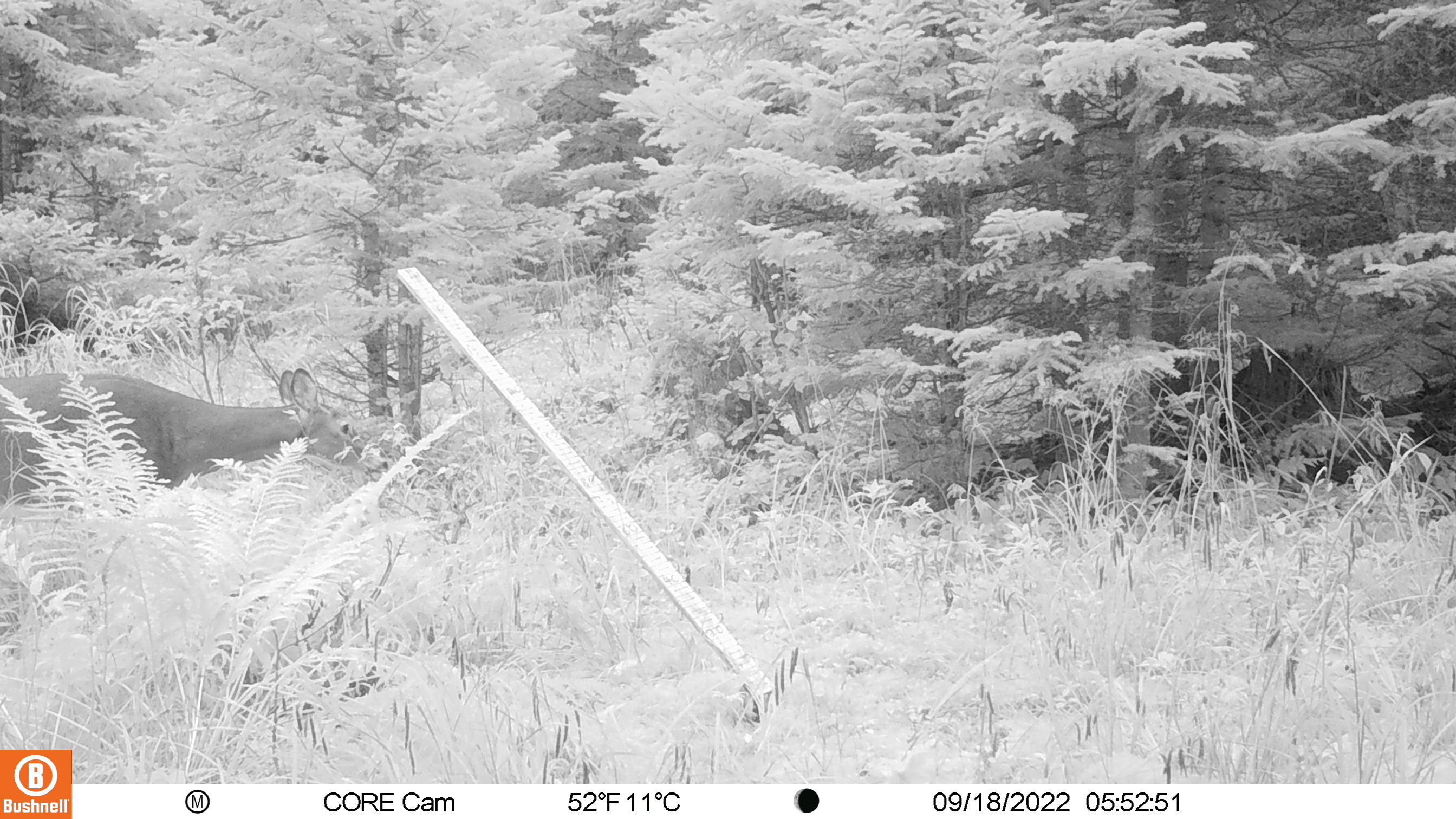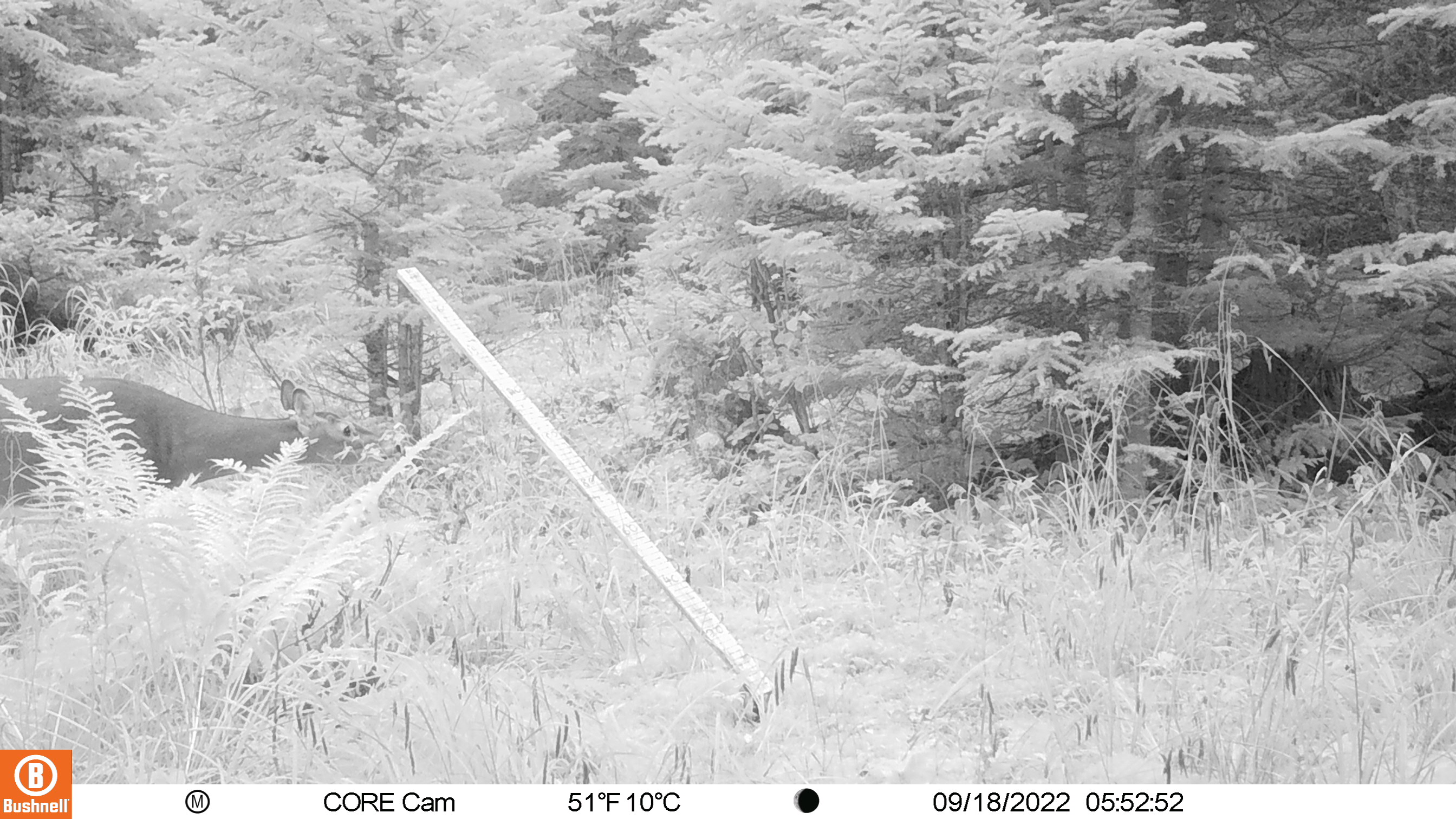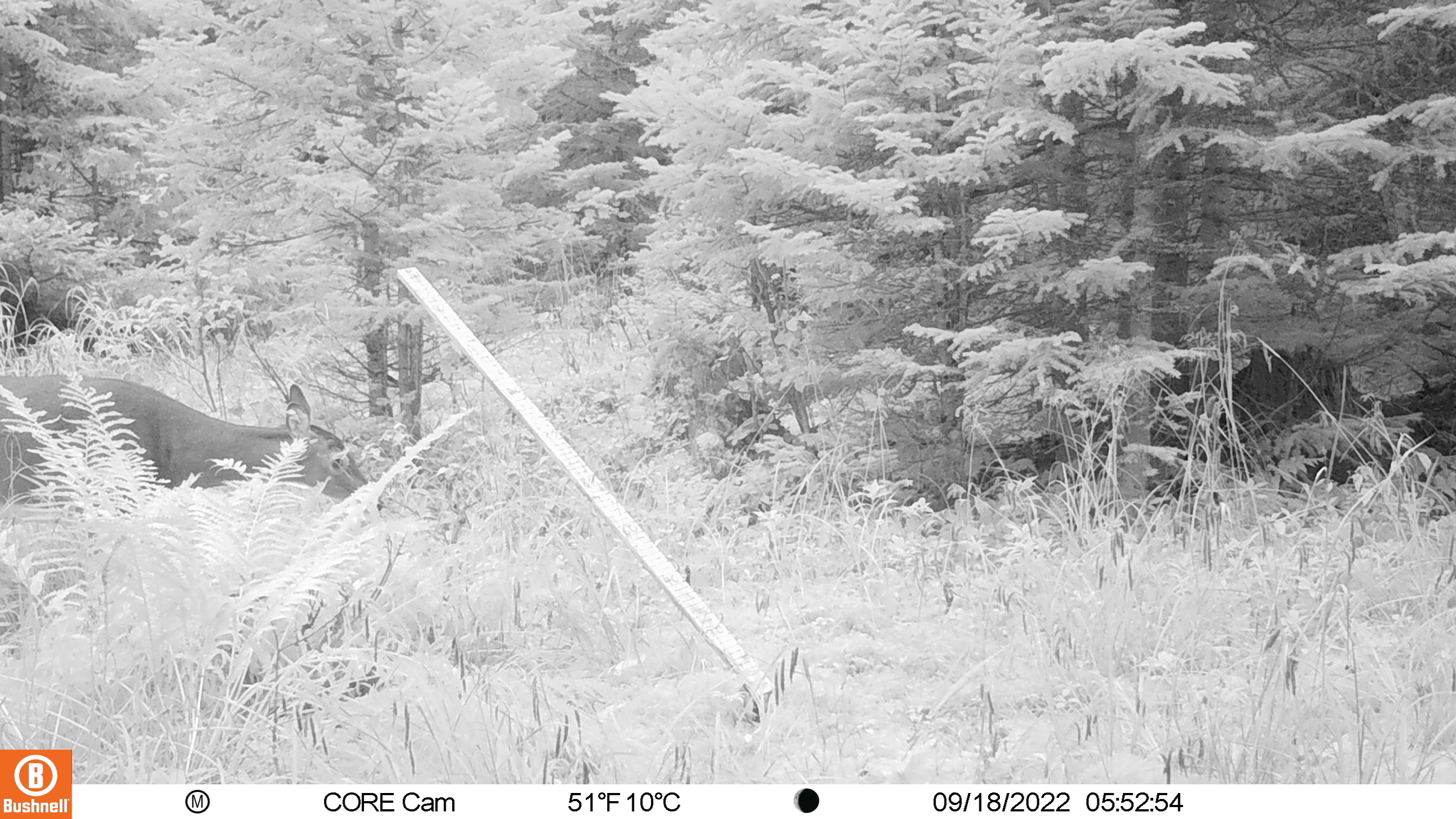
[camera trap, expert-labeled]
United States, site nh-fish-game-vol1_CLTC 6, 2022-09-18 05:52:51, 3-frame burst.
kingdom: Animalia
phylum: Chordata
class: Mammalia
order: Artiodactyla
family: Cervidae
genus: Odocoileus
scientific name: Odocoileus virginianus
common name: white-tailed deer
White-tailed deer (Odocoileus virginianus).